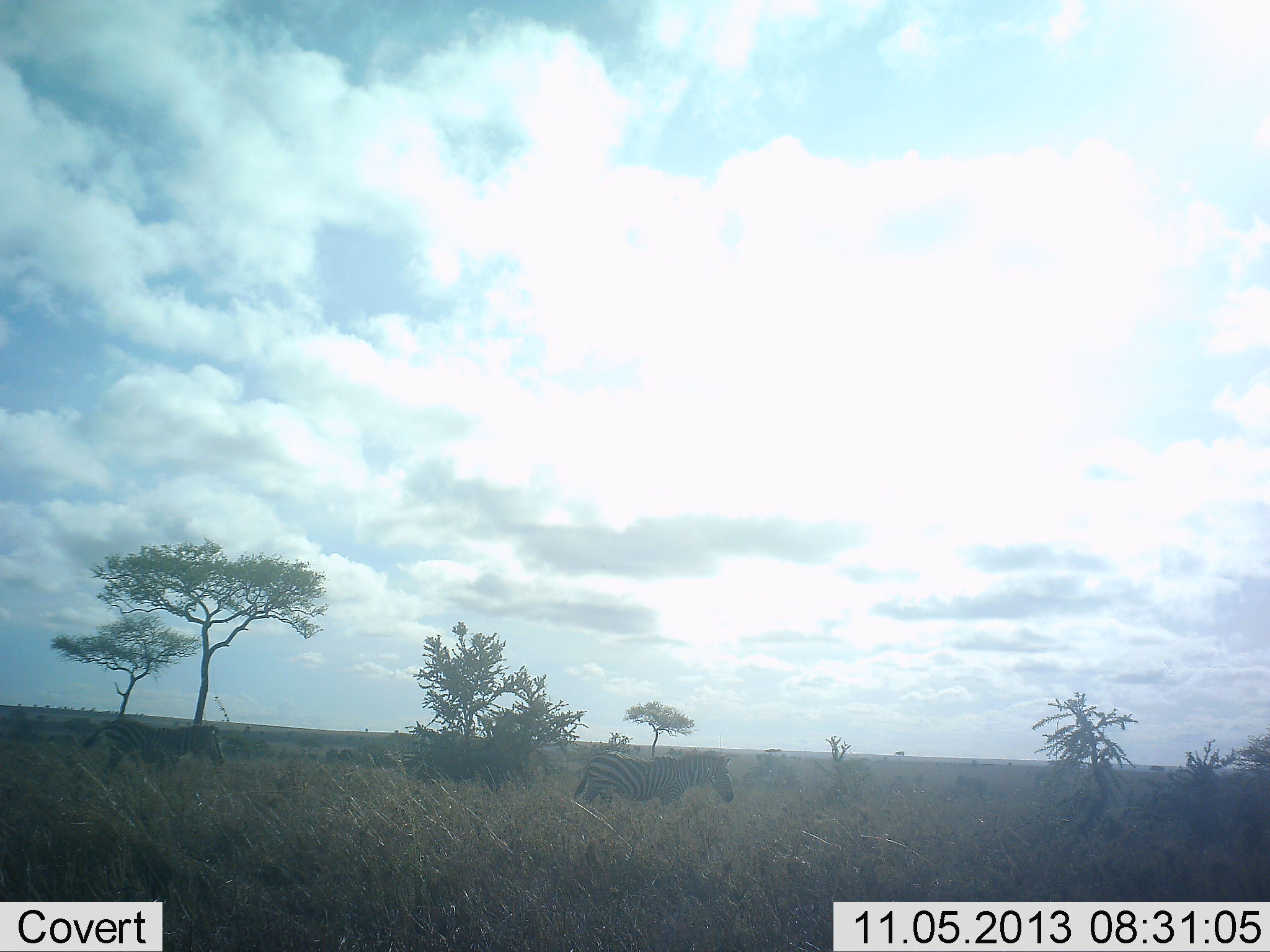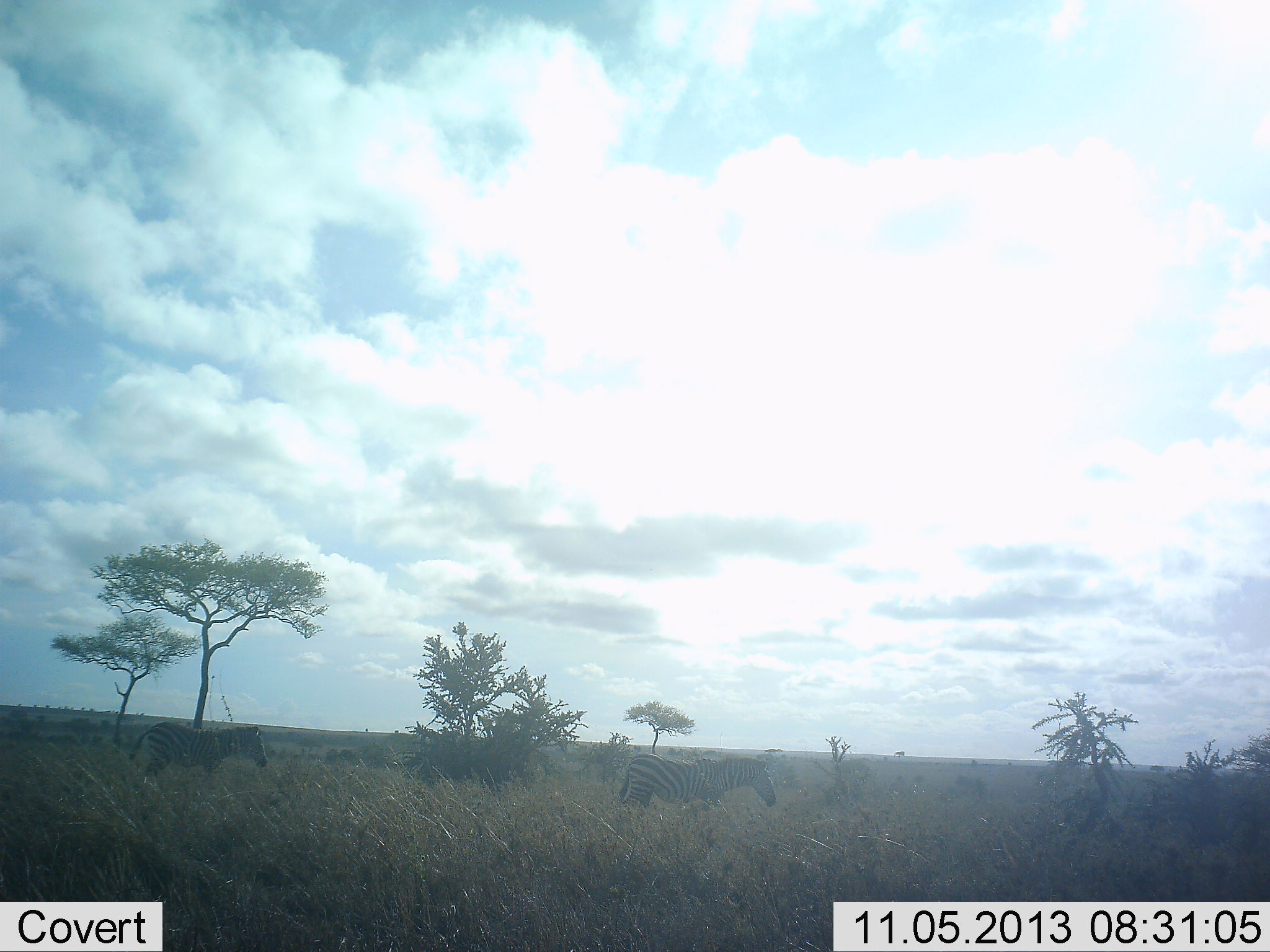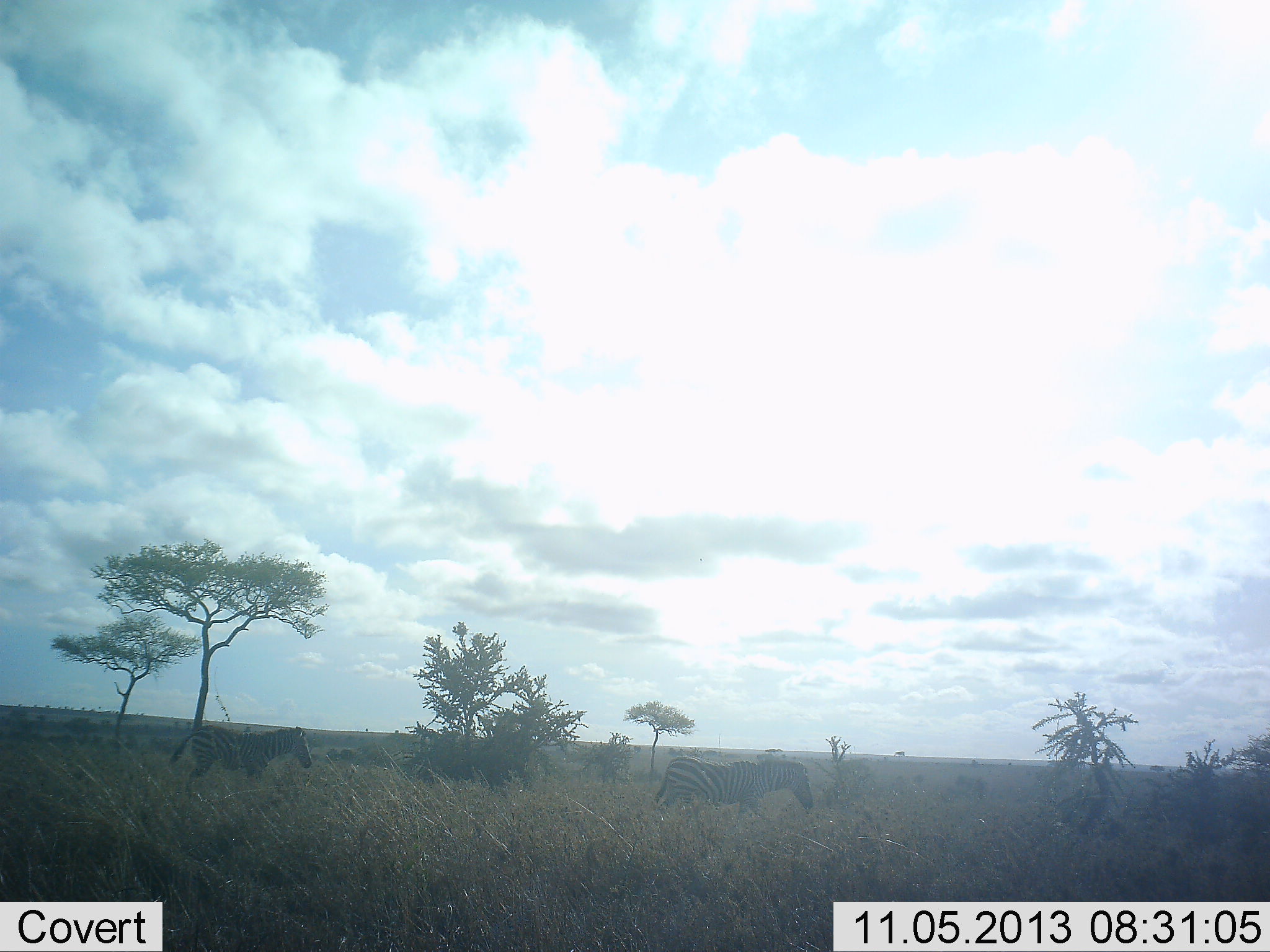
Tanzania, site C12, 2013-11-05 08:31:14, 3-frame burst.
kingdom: Animalia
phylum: Chordata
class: Mammalia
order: Perissodactyla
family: Equidae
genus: Equus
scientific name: Equus quagga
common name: plains zebra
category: zebra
Zebra (plains zebra) (Equus quagga), count 2. Behavior (volunteer vote fractions): standing 0%, resting 0%, moving 100%, interacting 0%. Young present (vote fraction): 0%. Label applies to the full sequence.